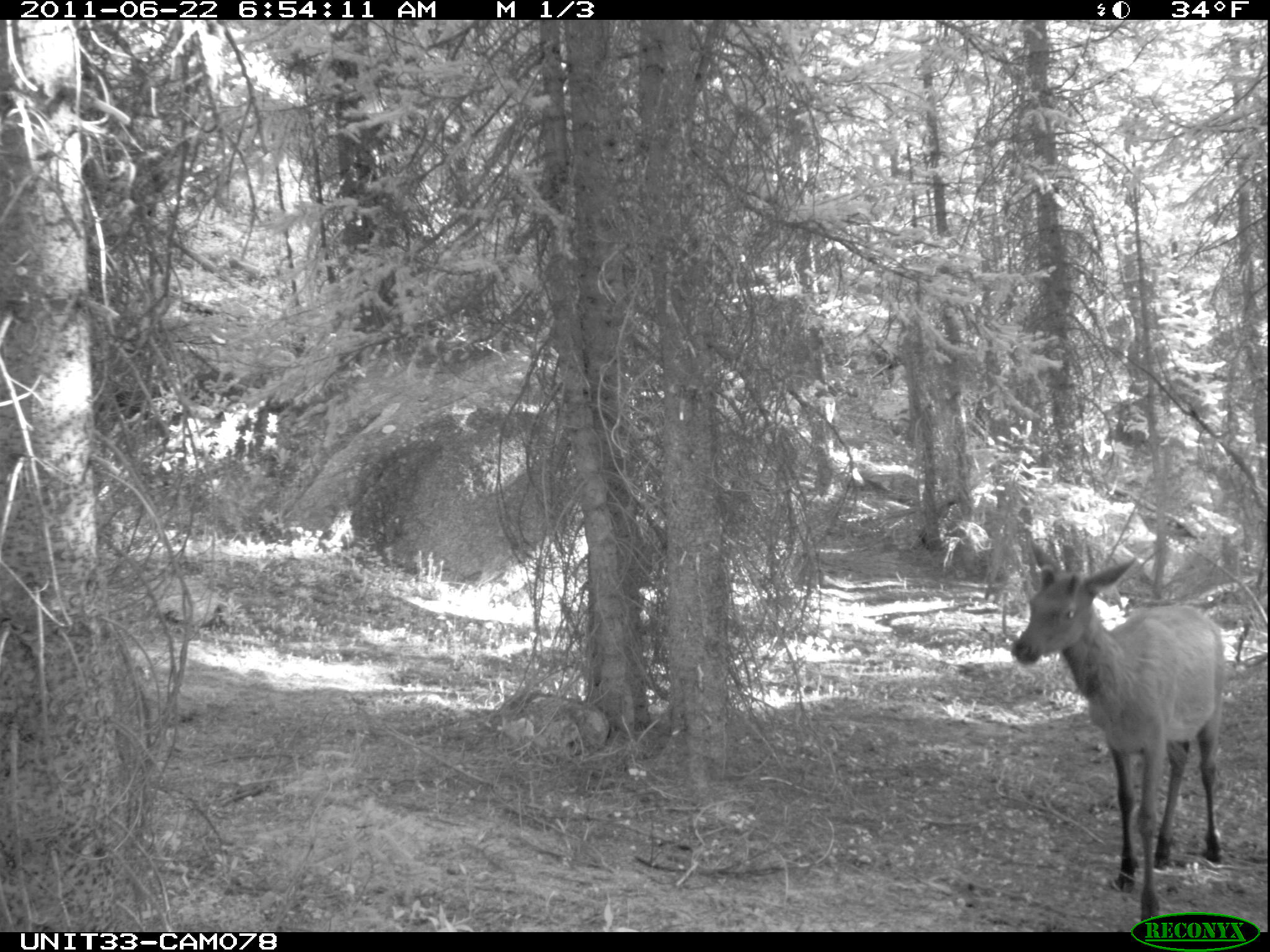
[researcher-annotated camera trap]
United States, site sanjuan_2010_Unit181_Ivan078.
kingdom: Animalia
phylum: Chordata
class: Mammalia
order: Artiodactyla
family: Cervidae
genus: Cervus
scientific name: Cervus elaphus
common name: red deer